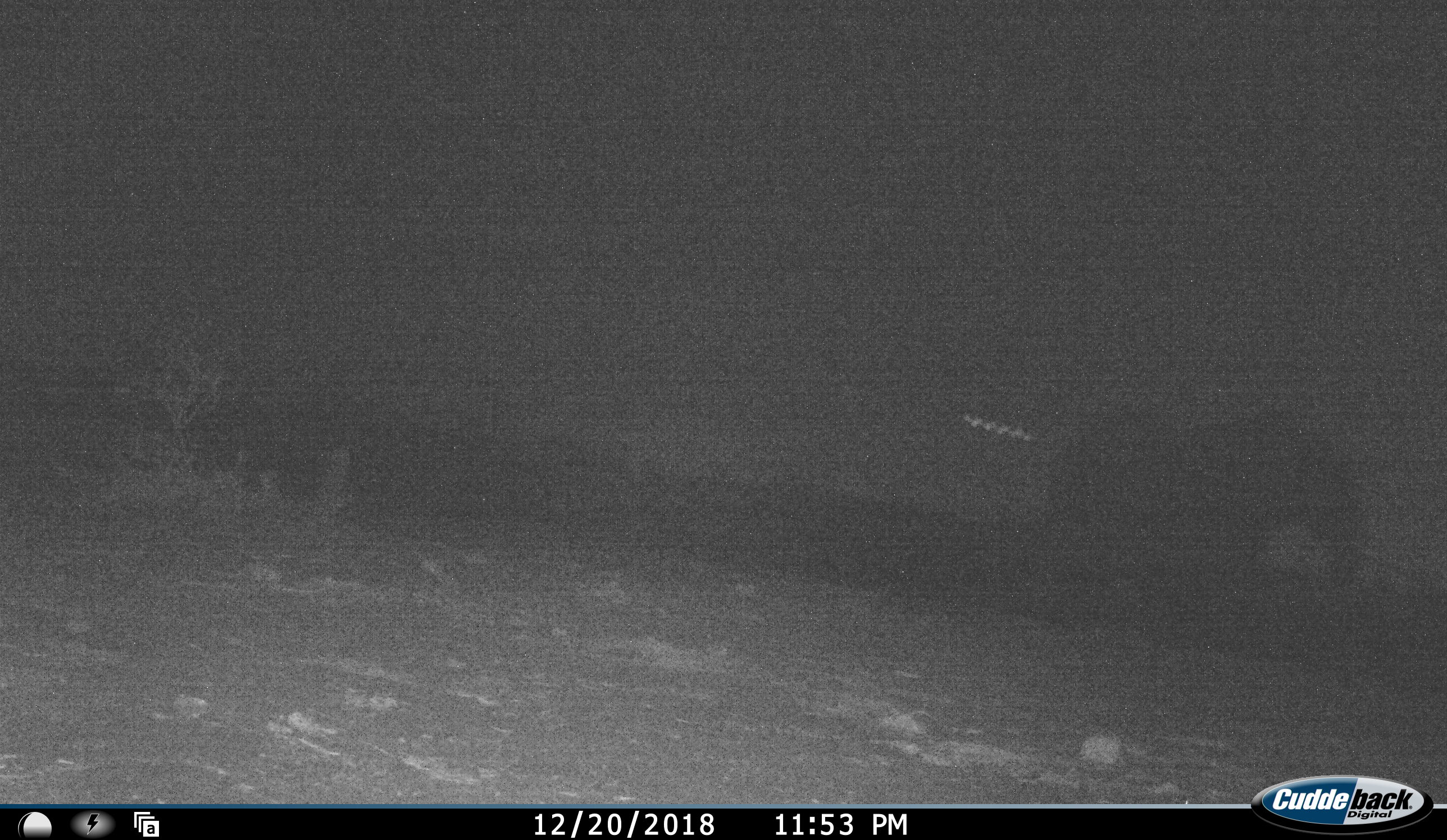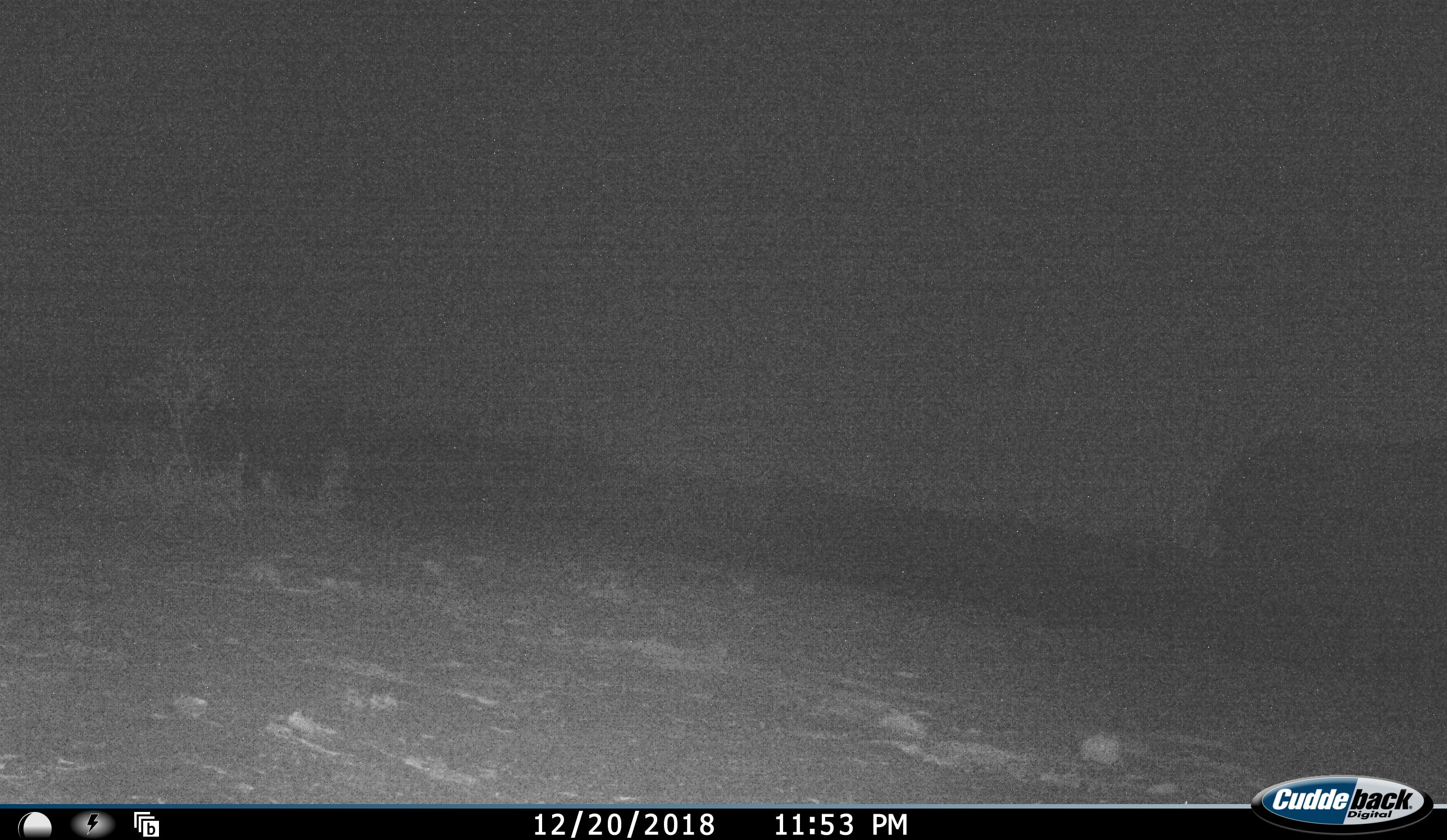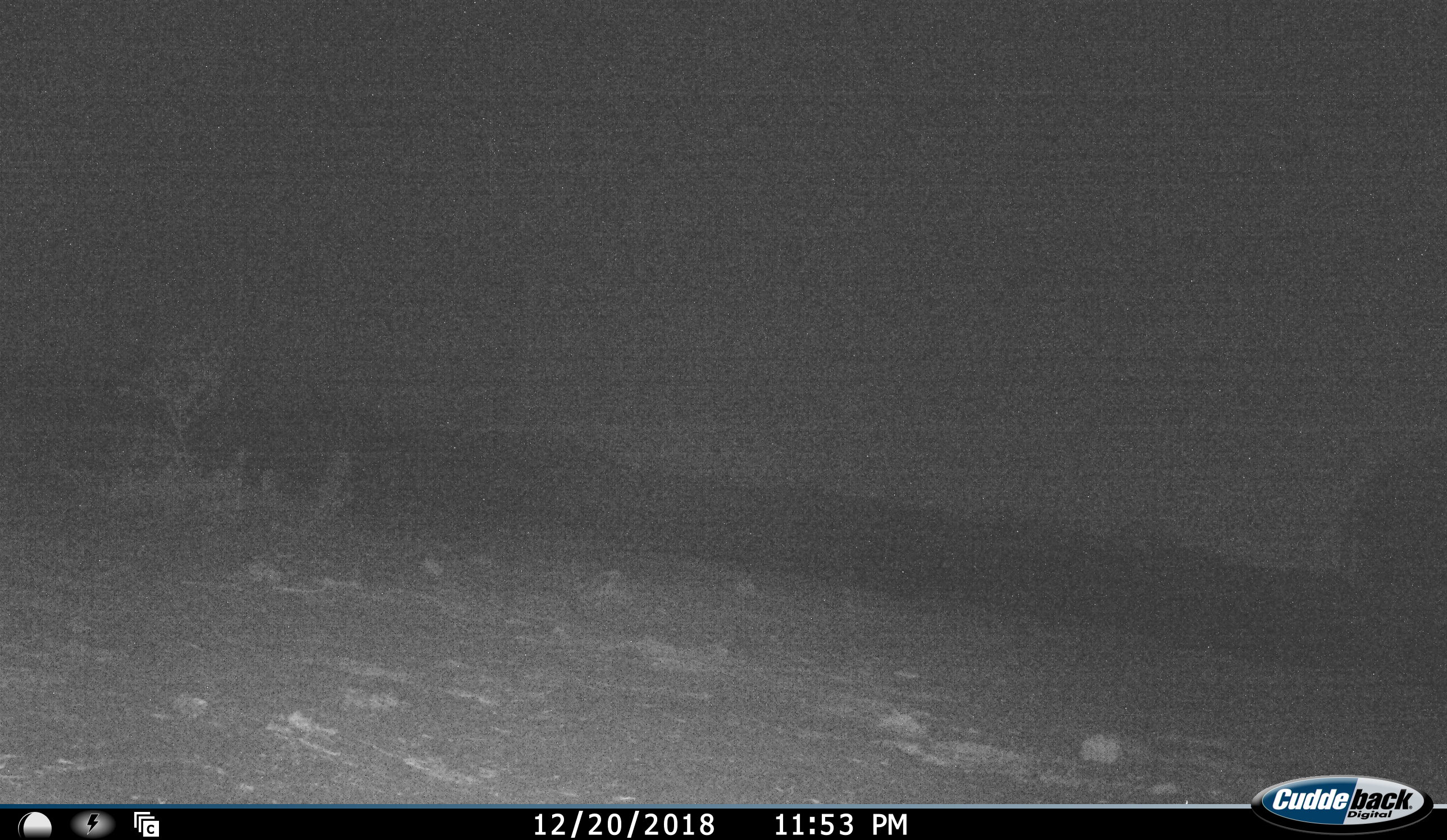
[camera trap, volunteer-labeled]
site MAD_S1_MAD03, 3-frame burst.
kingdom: Animalia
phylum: Chordata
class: Mammalia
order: Proboscidea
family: Elephantidae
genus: Loxodonta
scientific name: Loxodonta africana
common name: african bush elephant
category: elephant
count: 1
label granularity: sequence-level